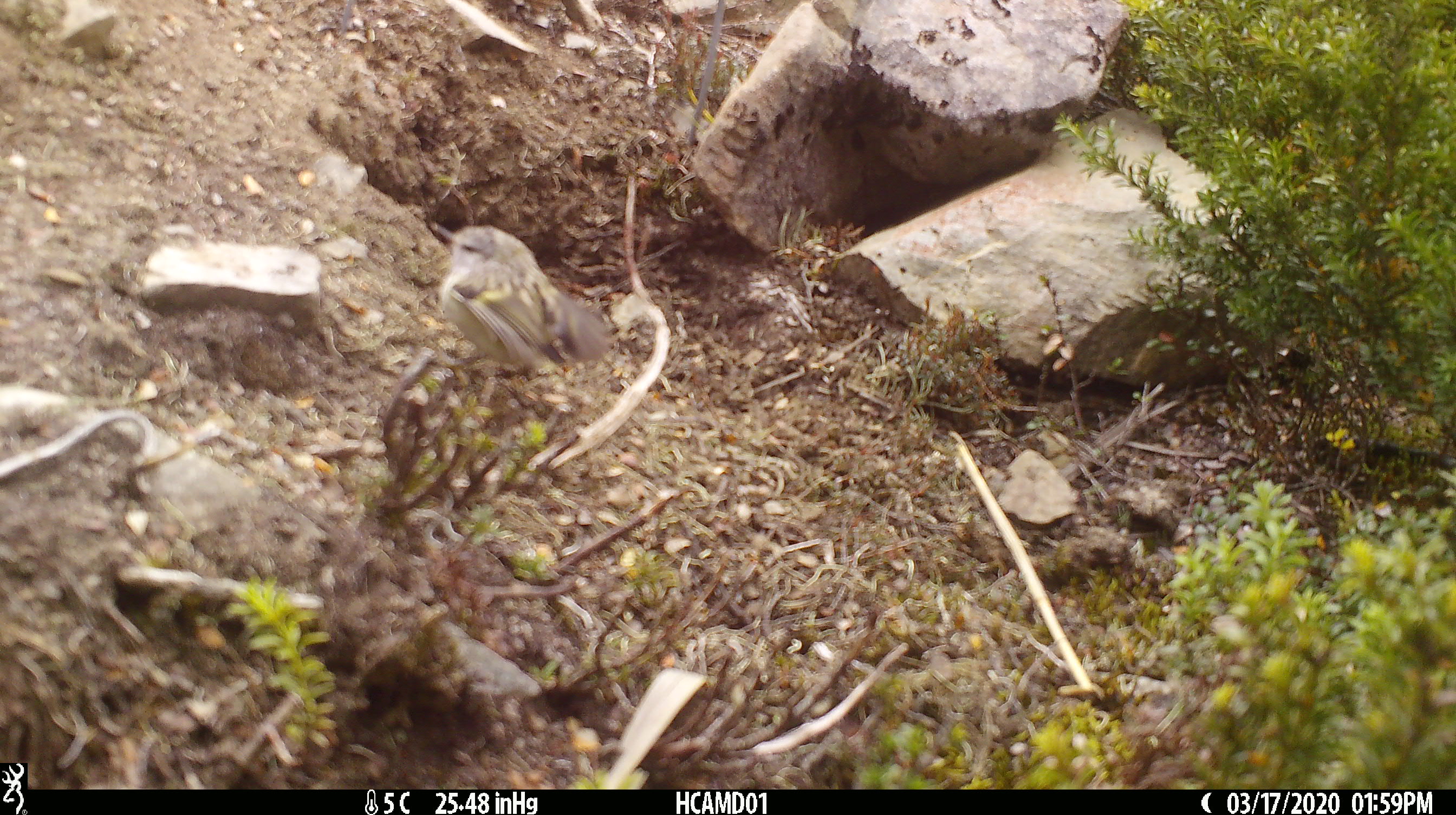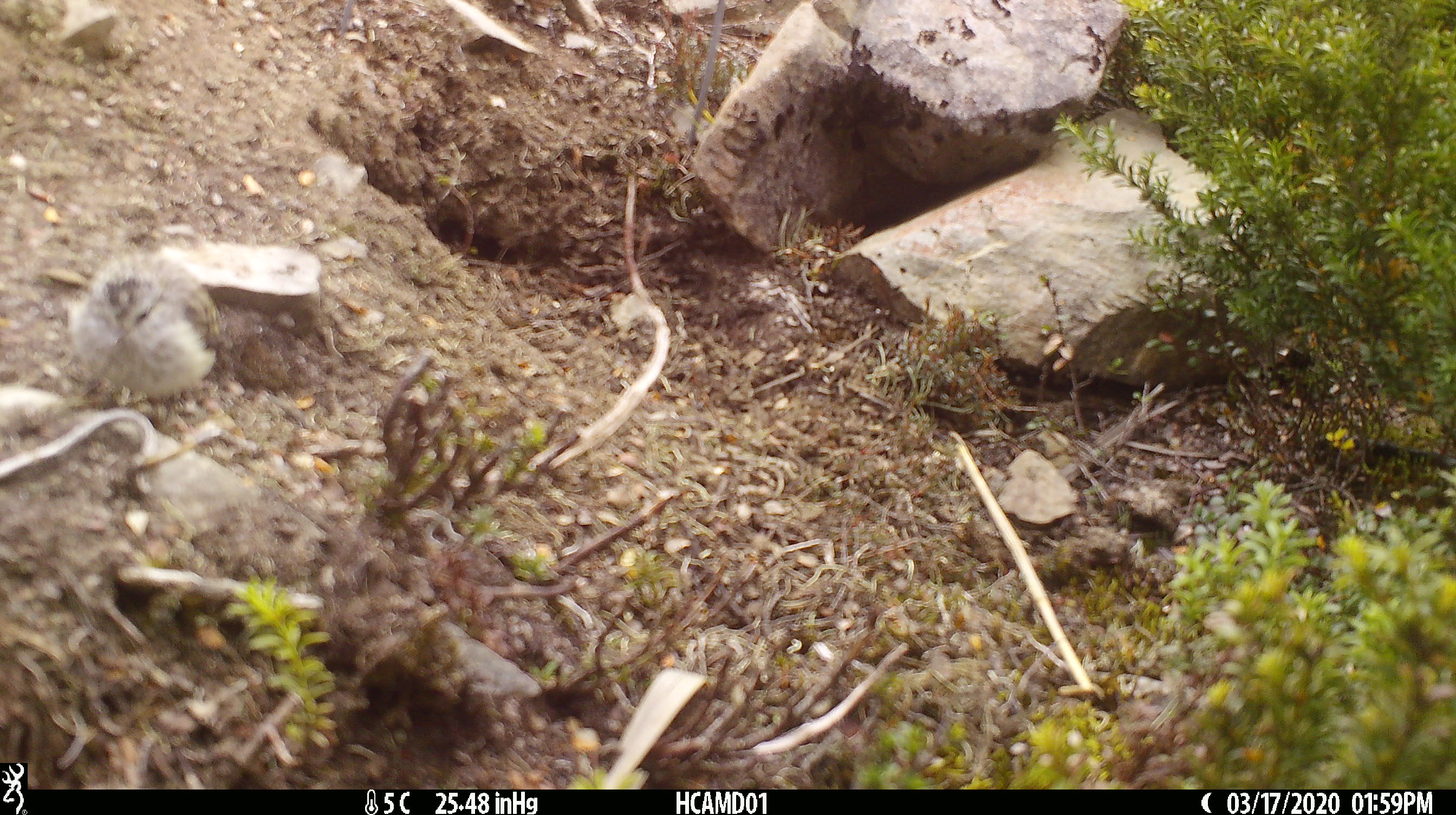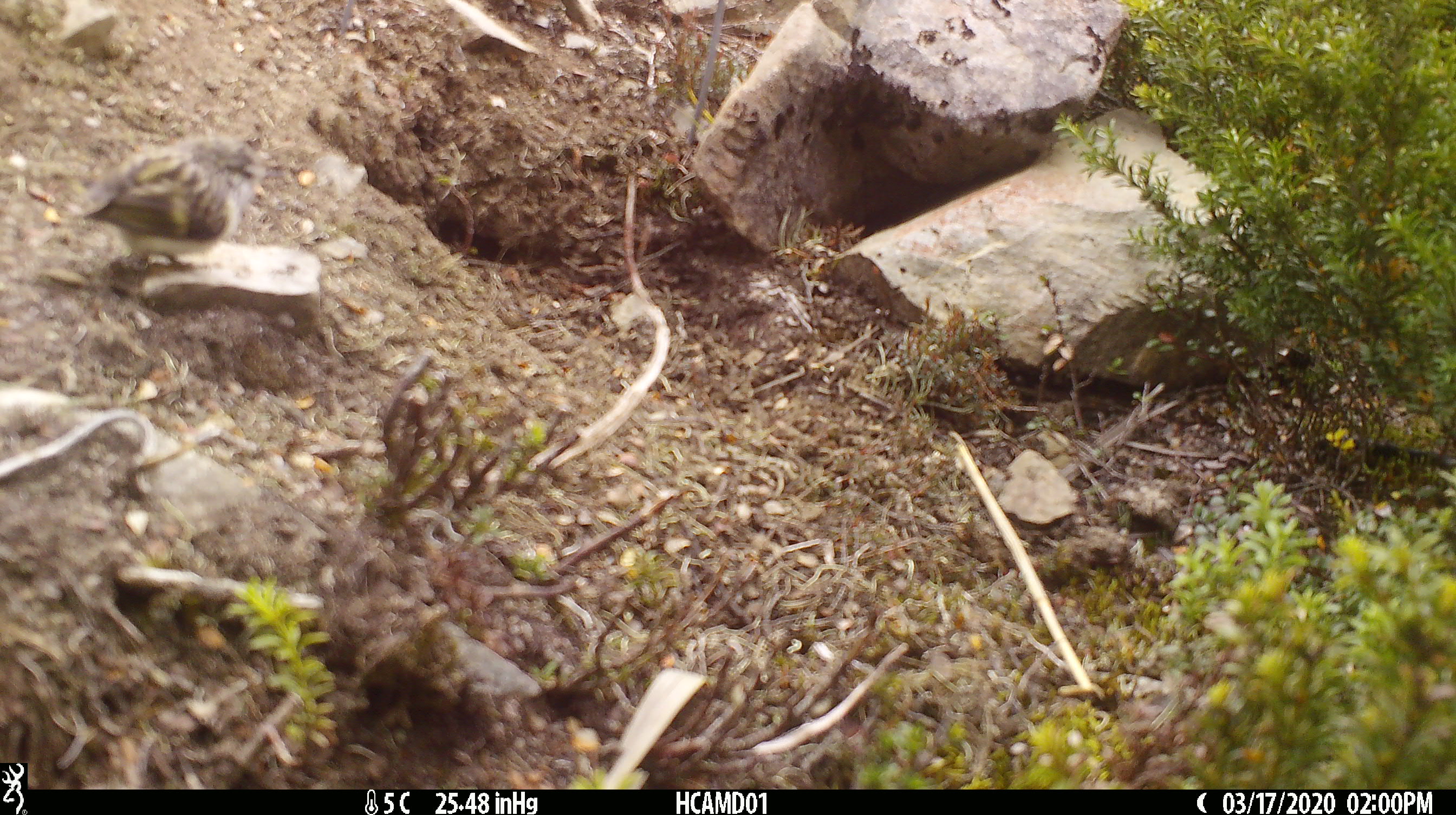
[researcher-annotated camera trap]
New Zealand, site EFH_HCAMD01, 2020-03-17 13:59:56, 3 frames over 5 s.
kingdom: Animalia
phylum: Chordata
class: Aves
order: Passeriformes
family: Acanthisittidae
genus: Acanthisitta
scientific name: Acanthisitta chloris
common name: rifleman